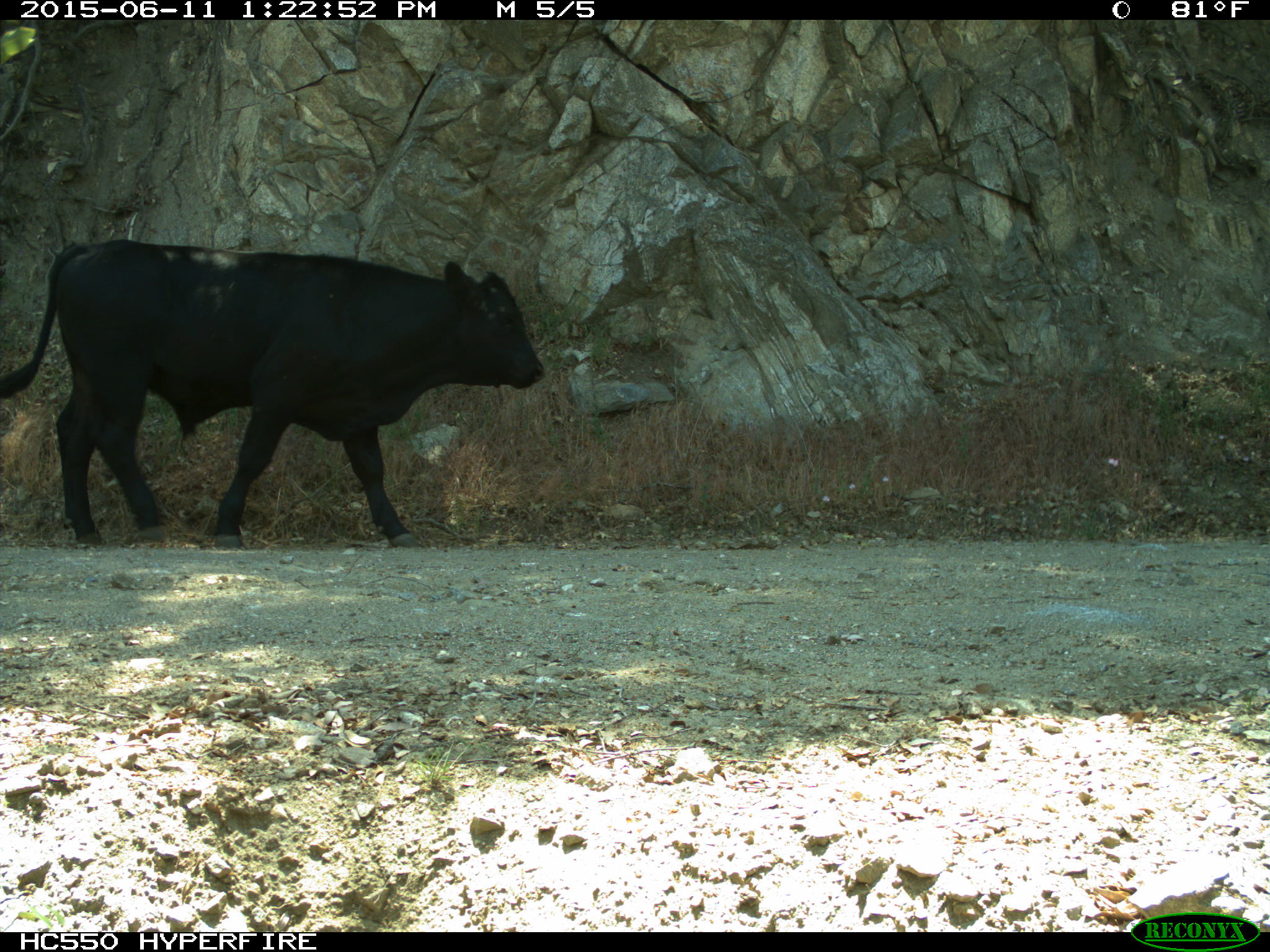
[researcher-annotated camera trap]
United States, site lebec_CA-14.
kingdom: Animalia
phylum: Chordata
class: Mammalia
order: Artiodactyla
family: Bovidae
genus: Bos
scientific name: Bos taurus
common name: domestic cow